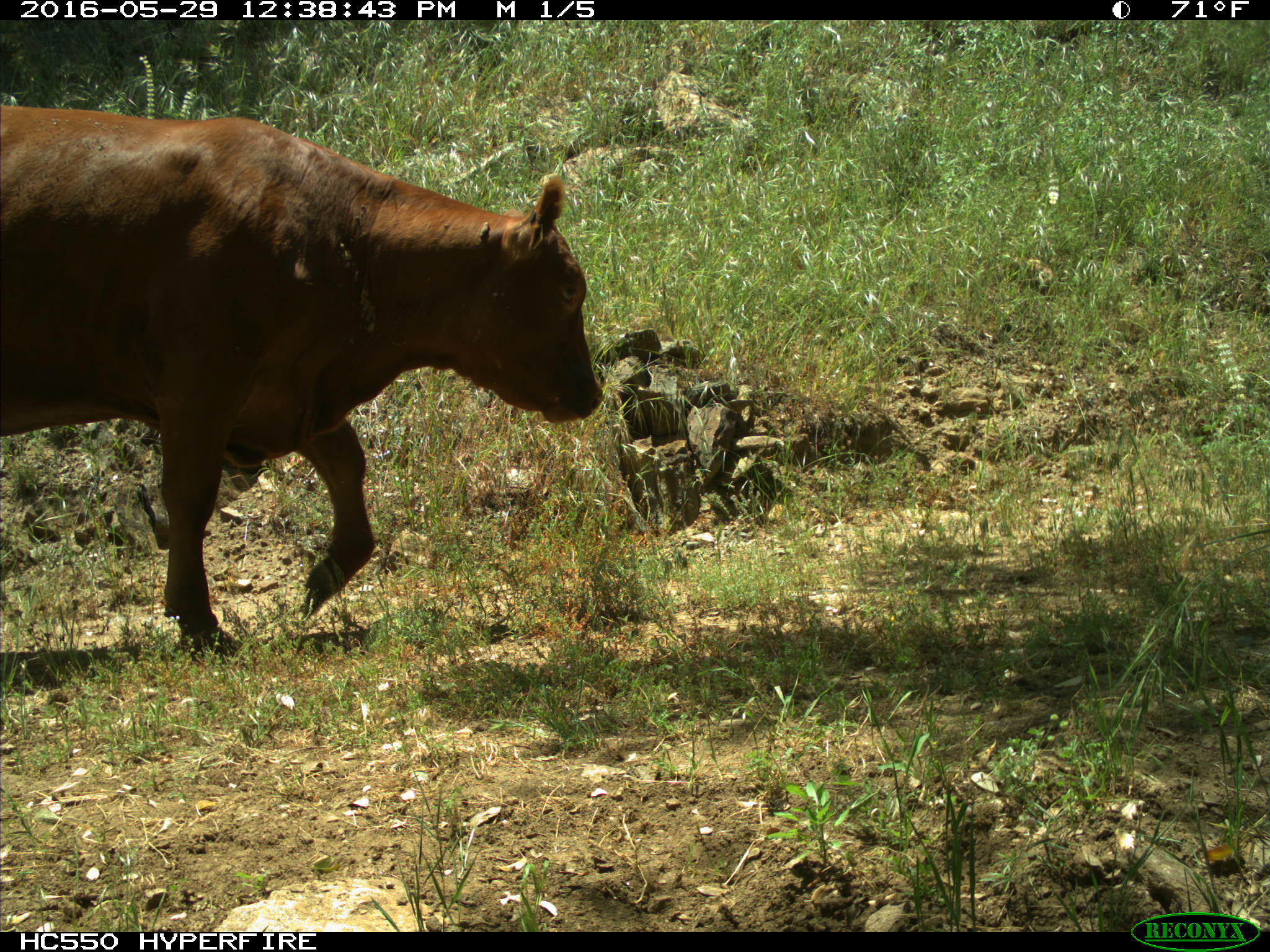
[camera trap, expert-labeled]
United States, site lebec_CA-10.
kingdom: Animalia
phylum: Chordata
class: Mammalia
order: Artiodactyla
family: Bovidae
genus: Bos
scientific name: Bos taurus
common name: domestic cow